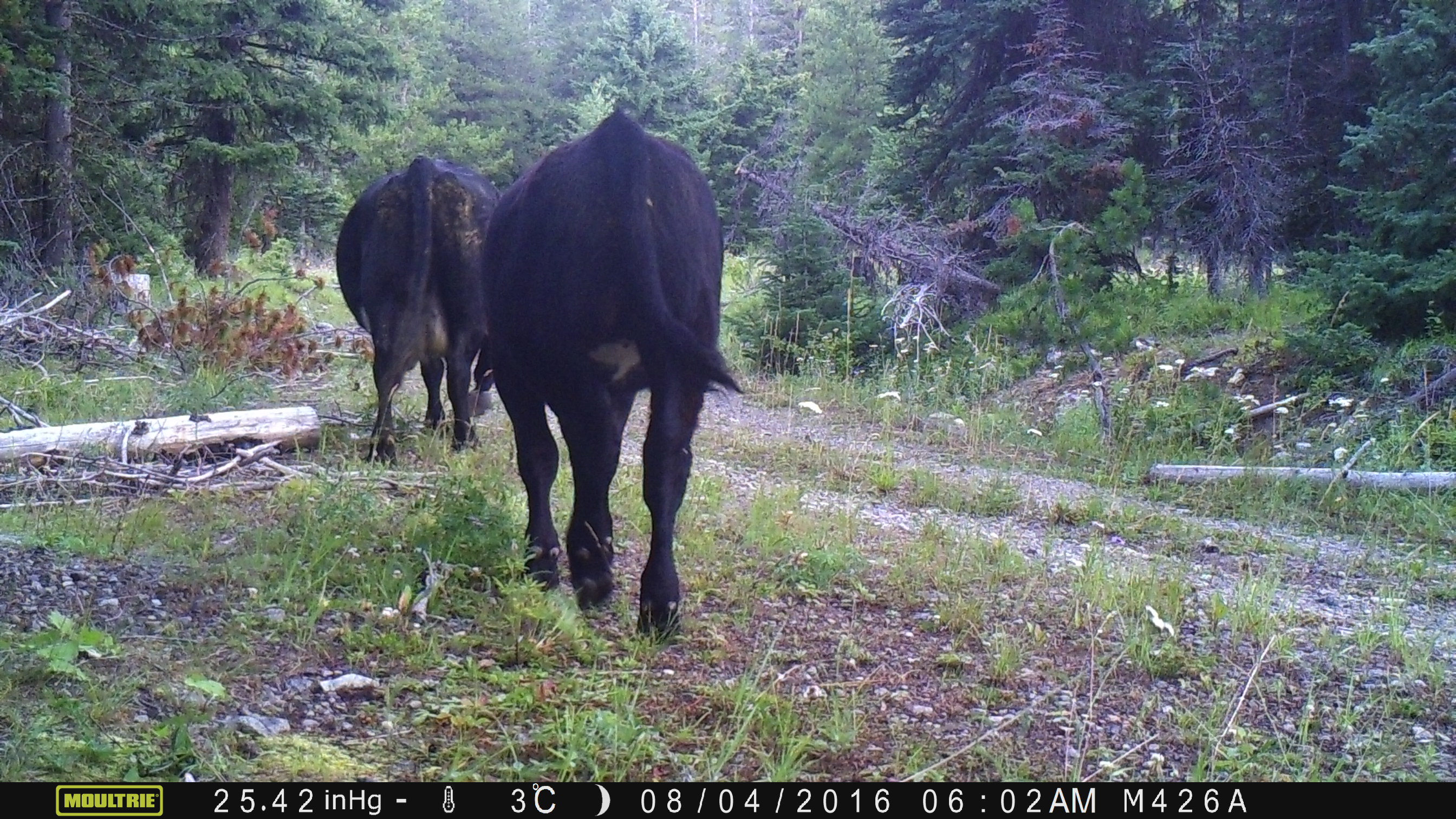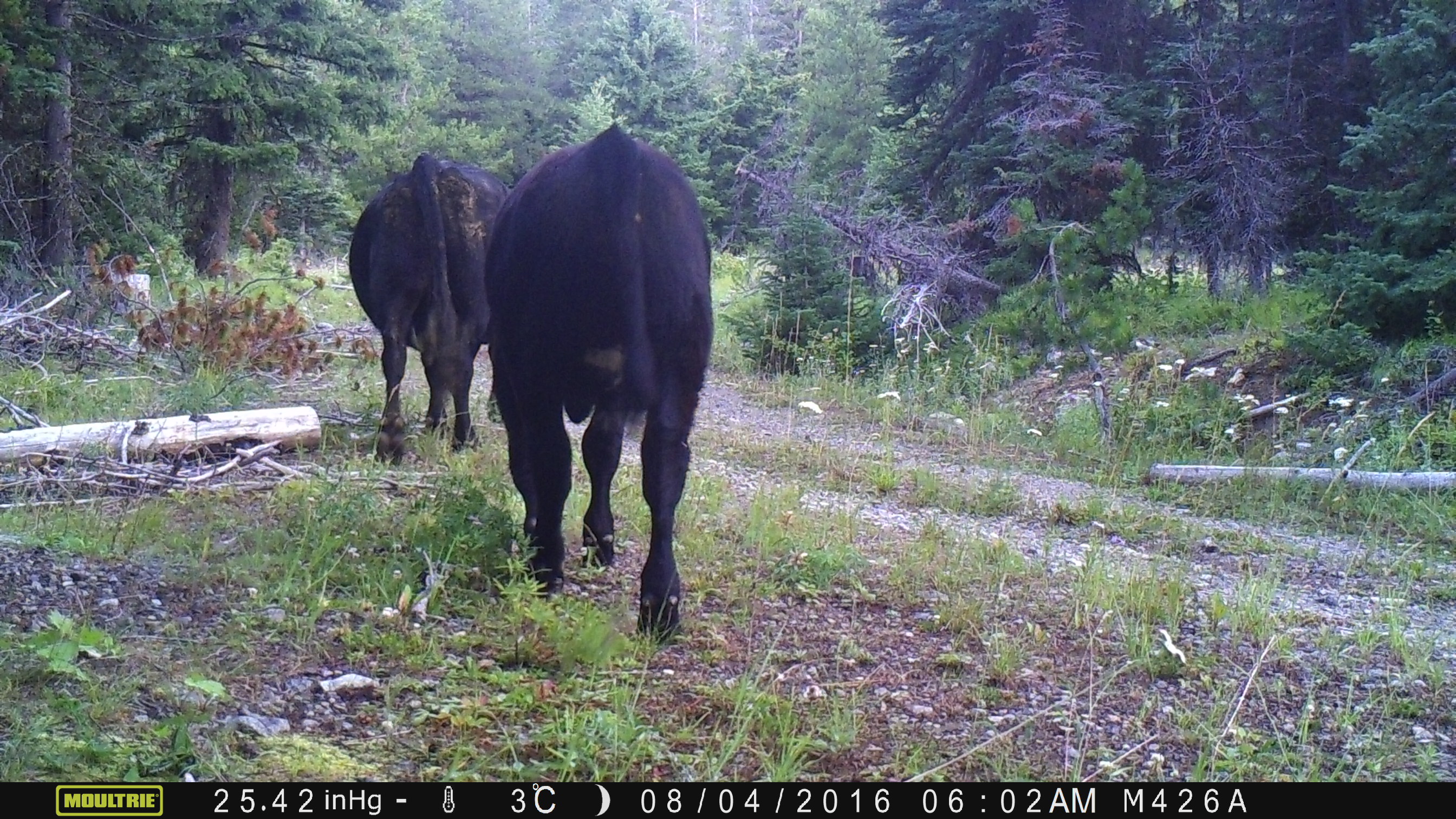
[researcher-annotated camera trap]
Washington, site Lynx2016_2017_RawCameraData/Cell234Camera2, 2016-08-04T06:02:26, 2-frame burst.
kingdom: Animalia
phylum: Chordata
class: Mammalia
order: Artiodactyla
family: Bovidae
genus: Bos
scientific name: Bos taurus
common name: domestic cattle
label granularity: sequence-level